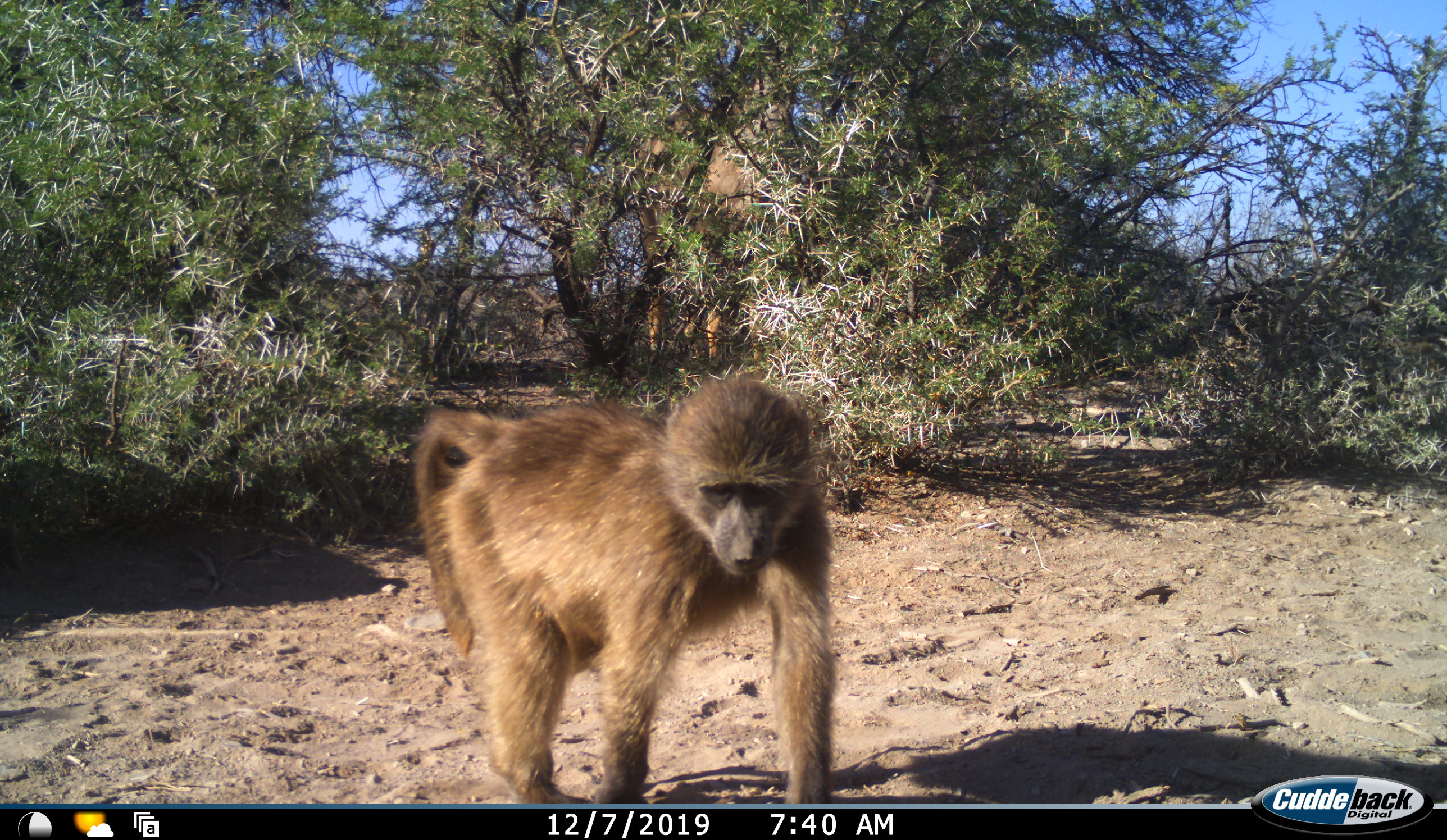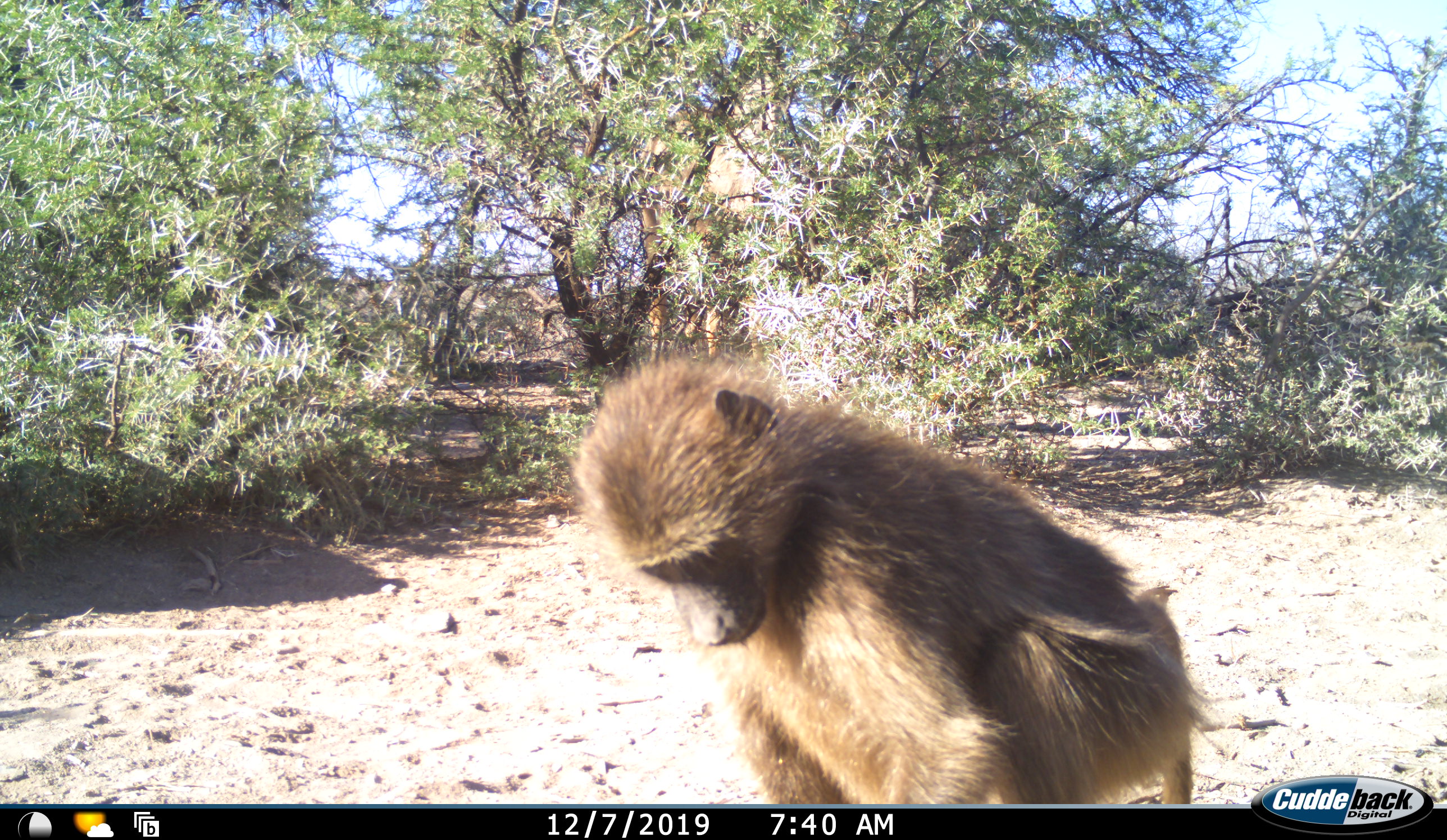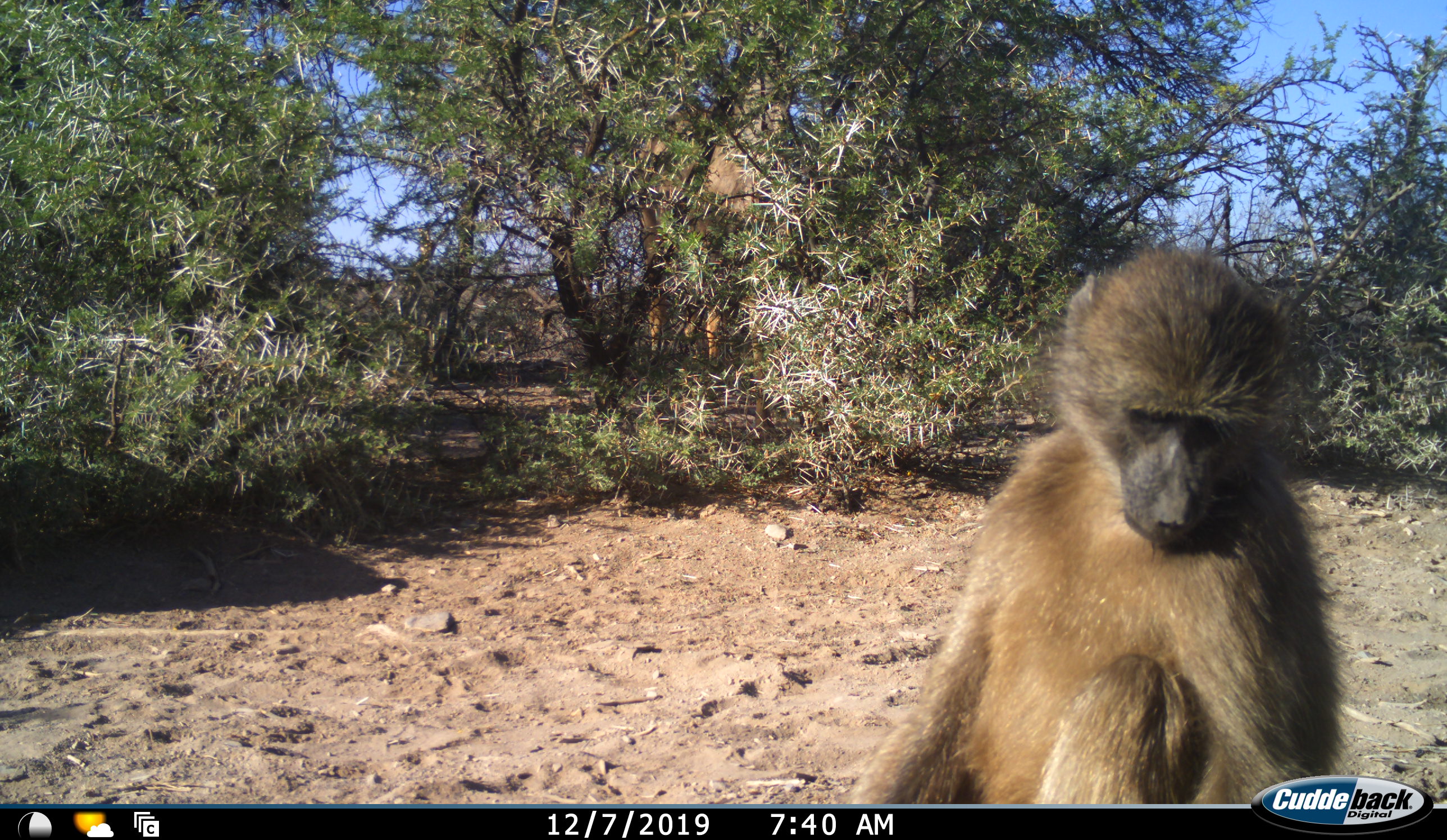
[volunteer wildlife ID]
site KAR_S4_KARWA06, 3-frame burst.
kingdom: Animalia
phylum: Chordata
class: Mammalia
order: Primates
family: Cercopithecidae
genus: Papio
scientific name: Papio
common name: baboon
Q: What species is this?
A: Baboon (Papio).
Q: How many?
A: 1.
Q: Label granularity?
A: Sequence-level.